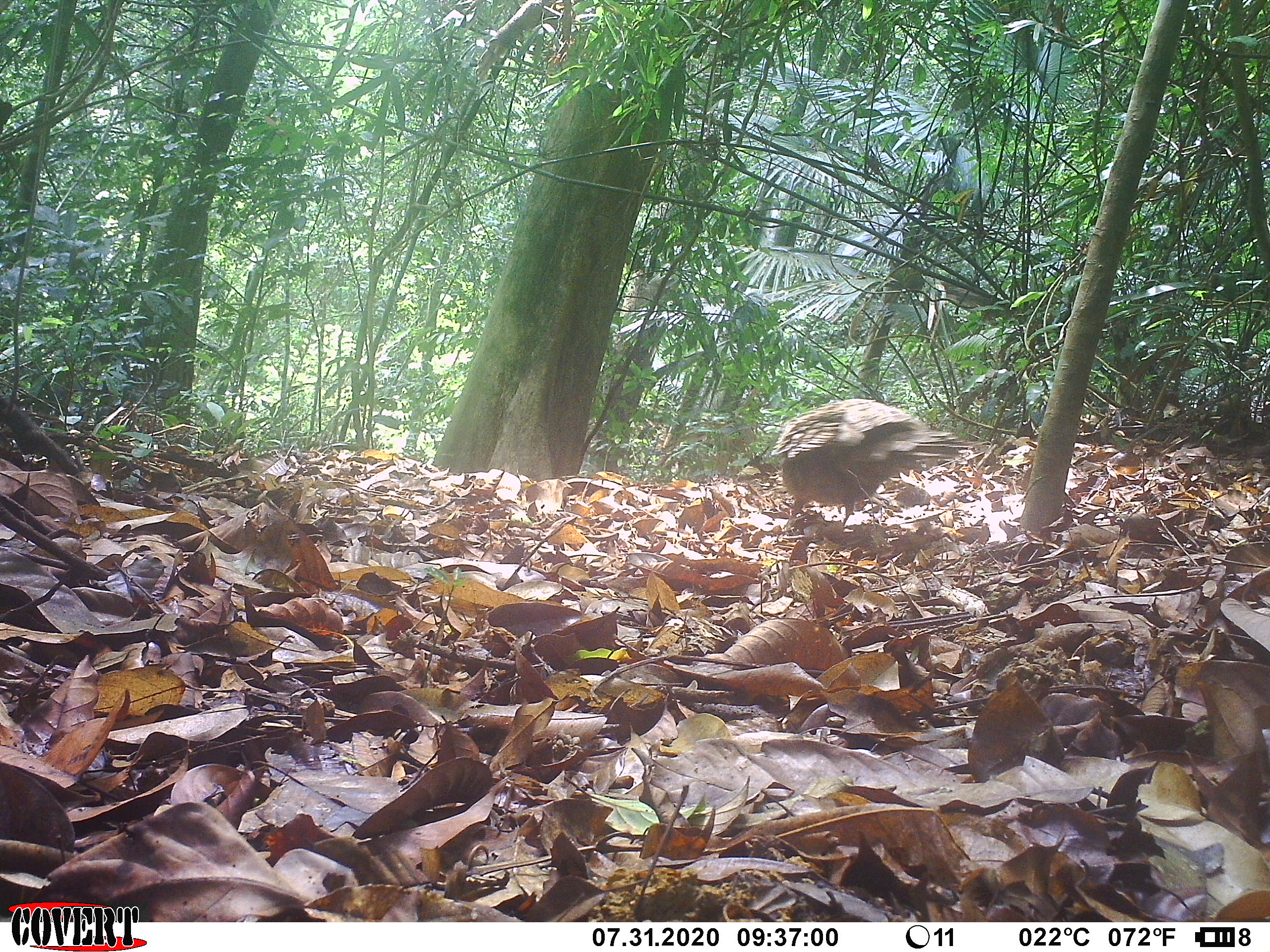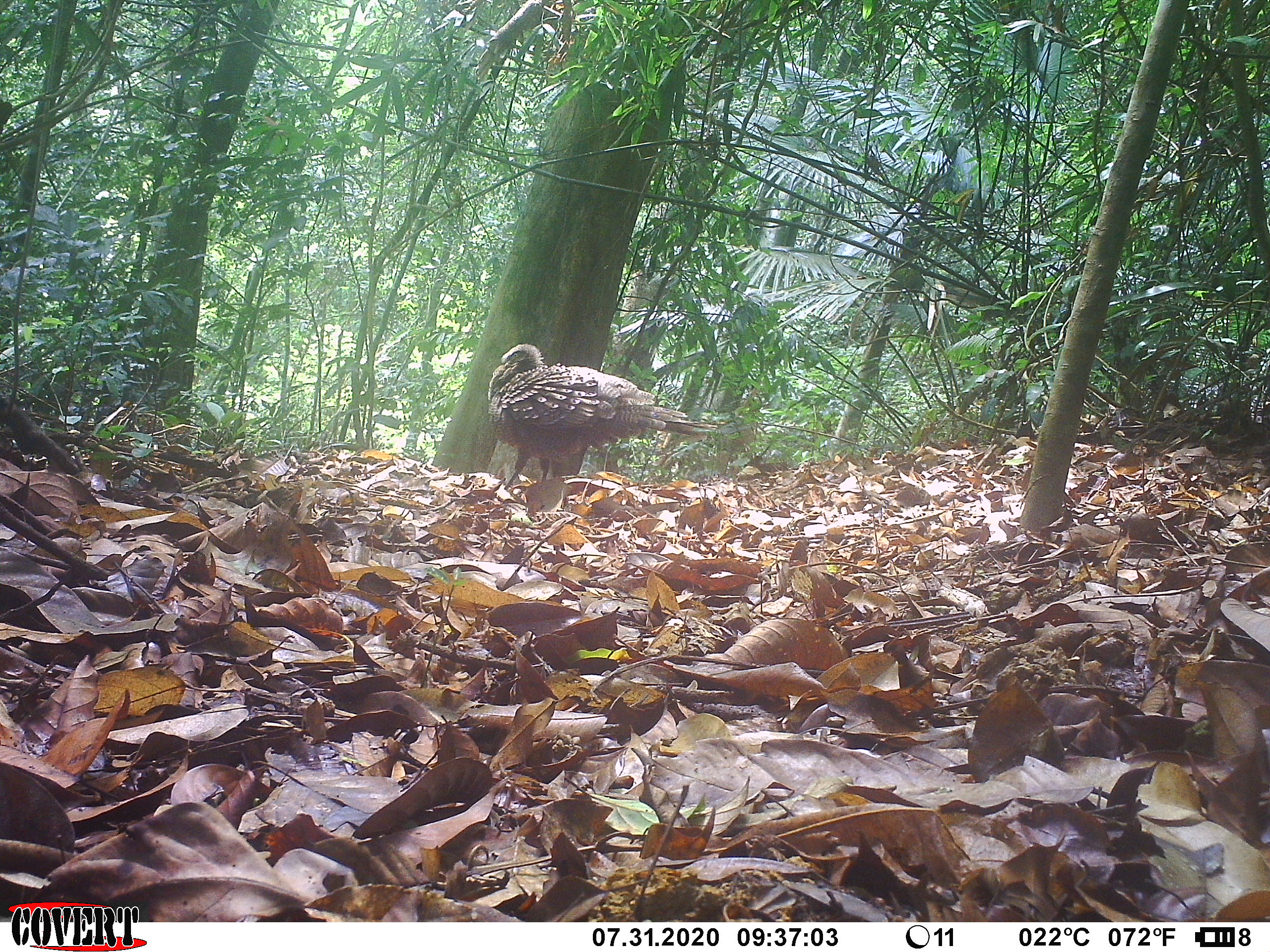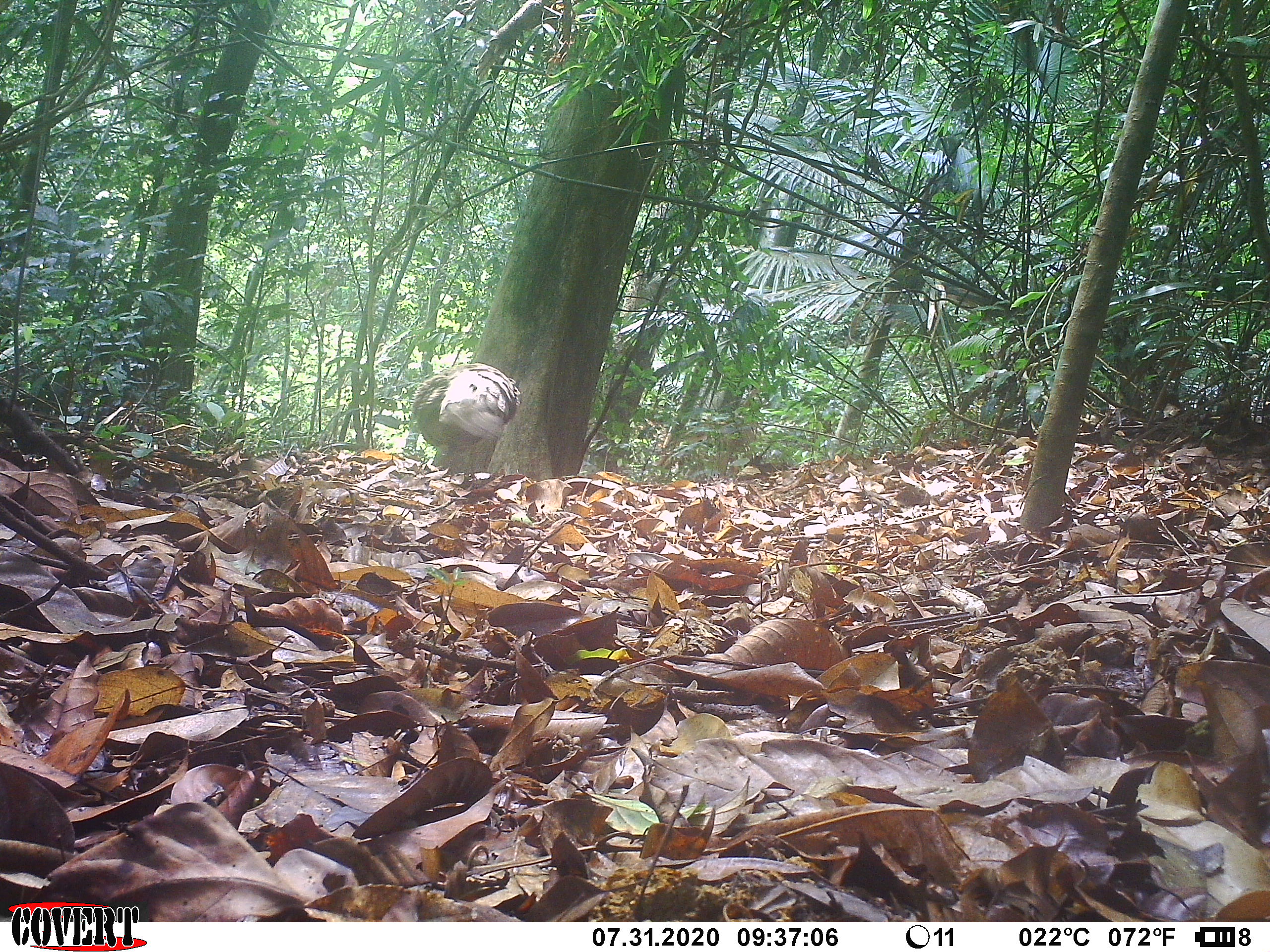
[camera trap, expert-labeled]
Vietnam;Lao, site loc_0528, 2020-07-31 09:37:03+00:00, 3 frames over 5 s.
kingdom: Animalia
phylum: Chordata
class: Aves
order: Galliformes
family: Phasianidae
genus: Polyplectron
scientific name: Polyplectron bicalcaratum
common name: gray peacock-pheasant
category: grey peacock pheasant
Grey peacock pheasant (gray peacock-pheasant) (Polyplectron bicalcaratum). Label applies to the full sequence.